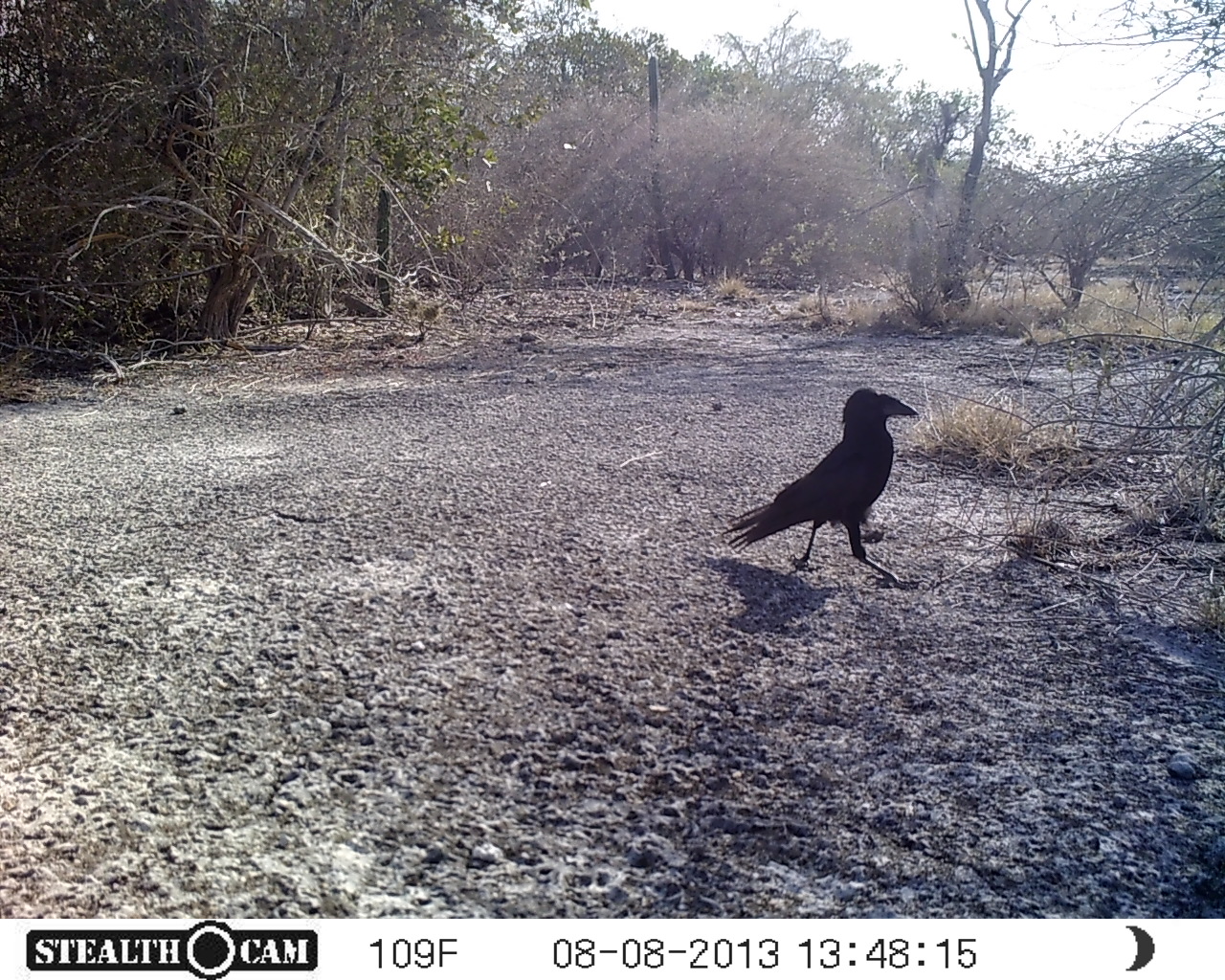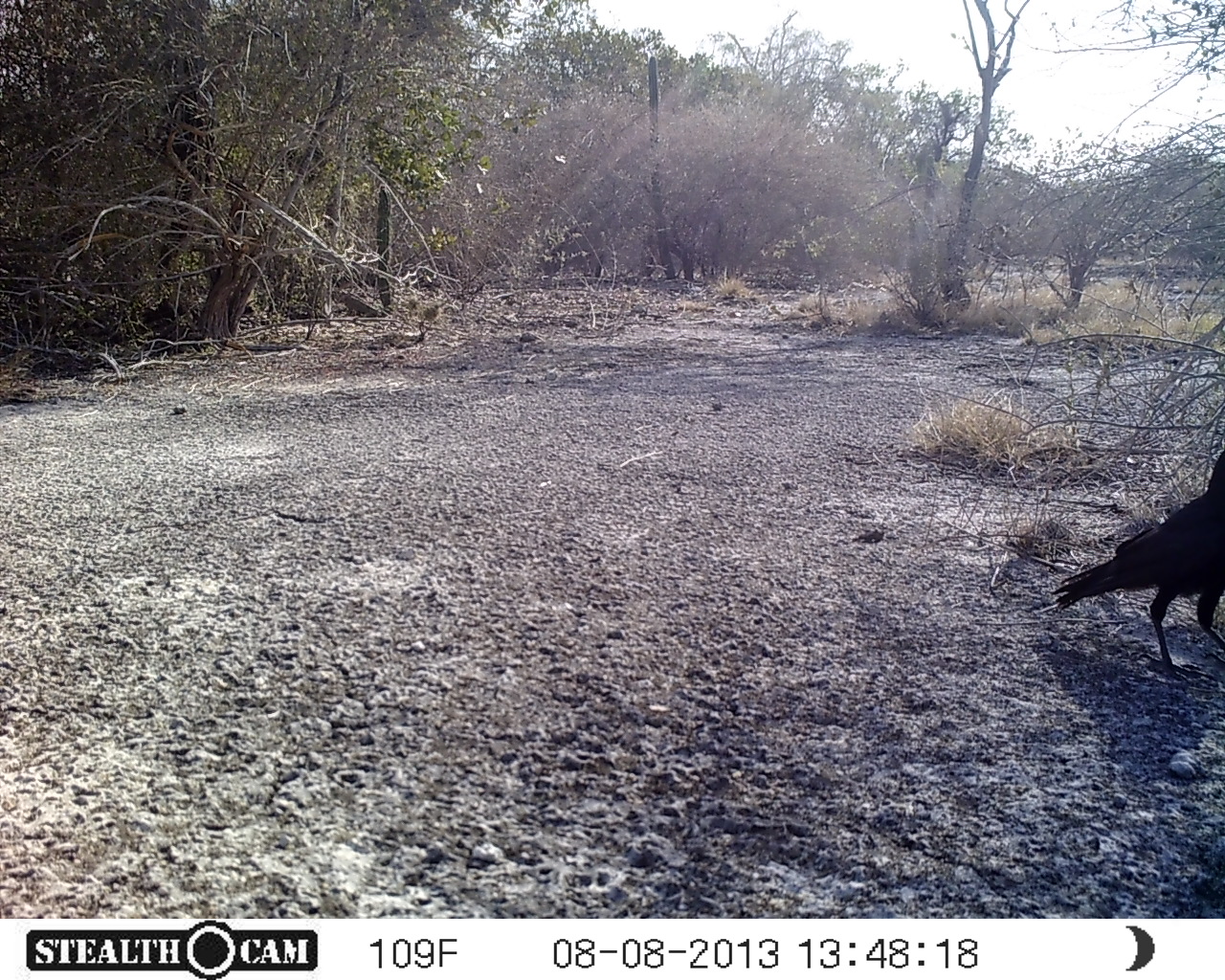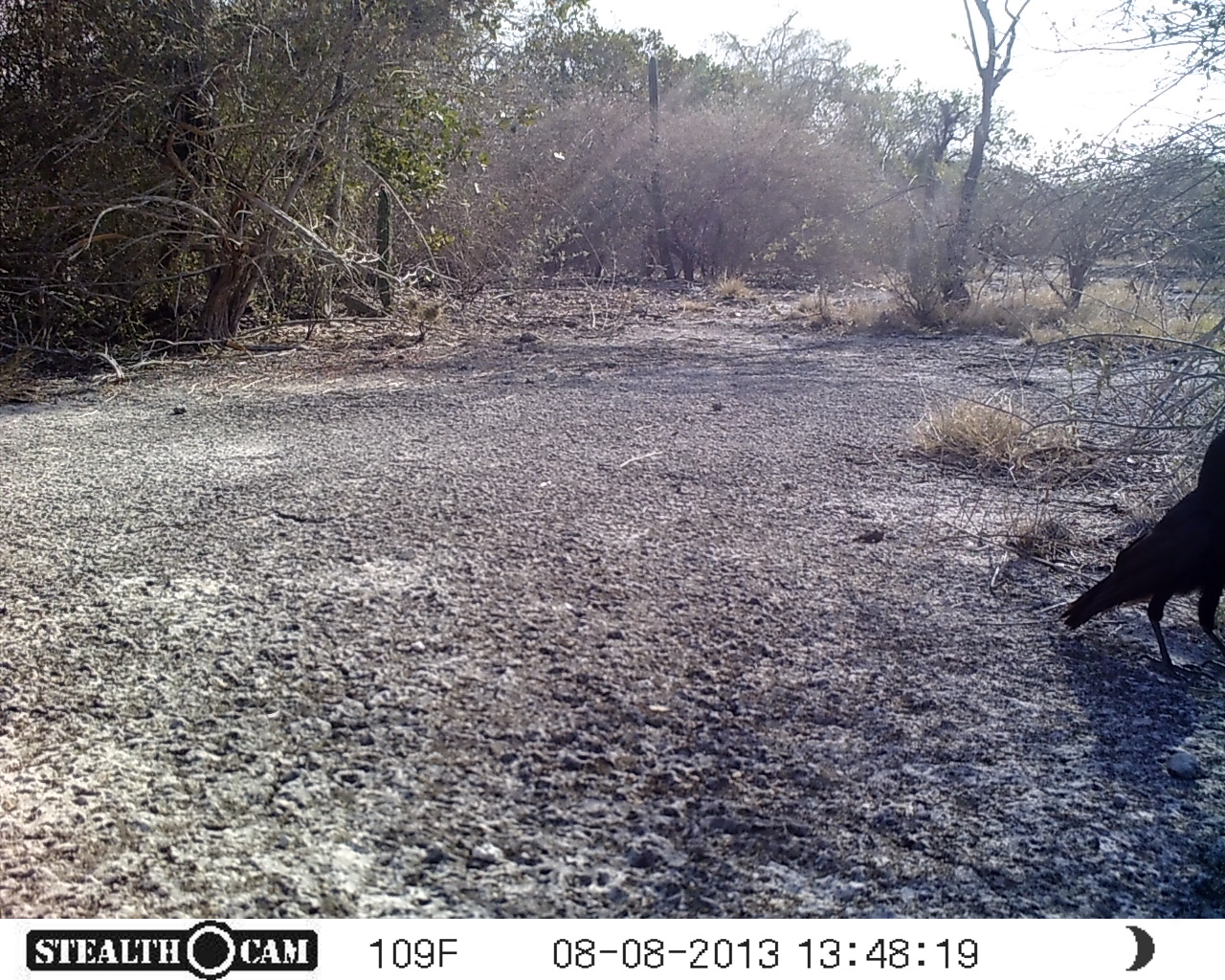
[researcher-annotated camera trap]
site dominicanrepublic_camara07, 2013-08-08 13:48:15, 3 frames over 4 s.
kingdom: Animalia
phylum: Chordata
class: Aves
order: Passeriformes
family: Corvidae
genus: Corvus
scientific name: Corvus corax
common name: raven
Raven (Corvus corax).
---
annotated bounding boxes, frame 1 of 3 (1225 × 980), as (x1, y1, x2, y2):
raven: (724, 385, 925, 591)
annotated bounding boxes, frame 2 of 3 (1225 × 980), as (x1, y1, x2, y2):
raven: (1044, 423, 1225, 680)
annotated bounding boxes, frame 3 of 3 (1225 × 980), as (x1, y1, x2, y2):
raven: (1059, 411, 1225, 679)